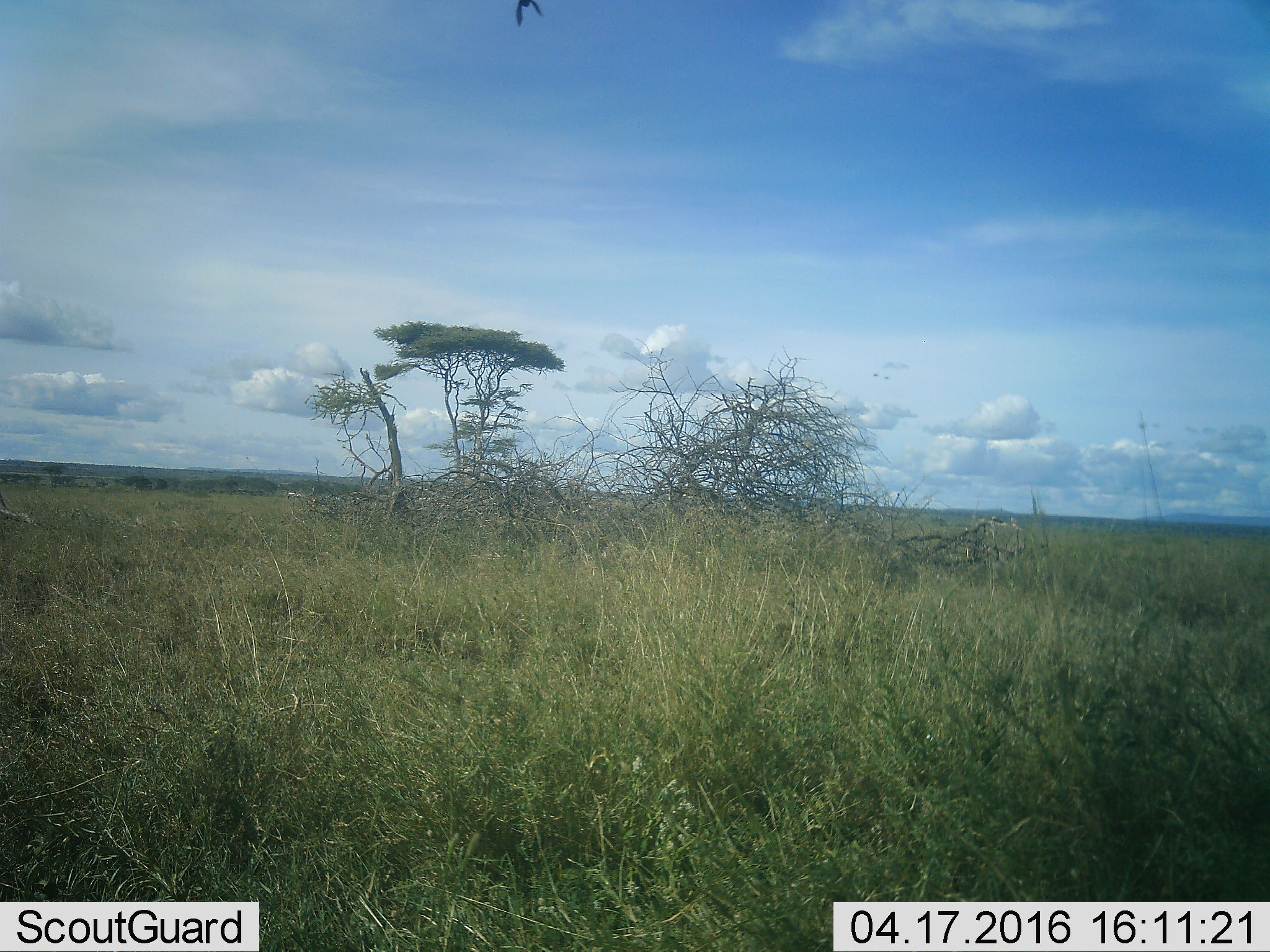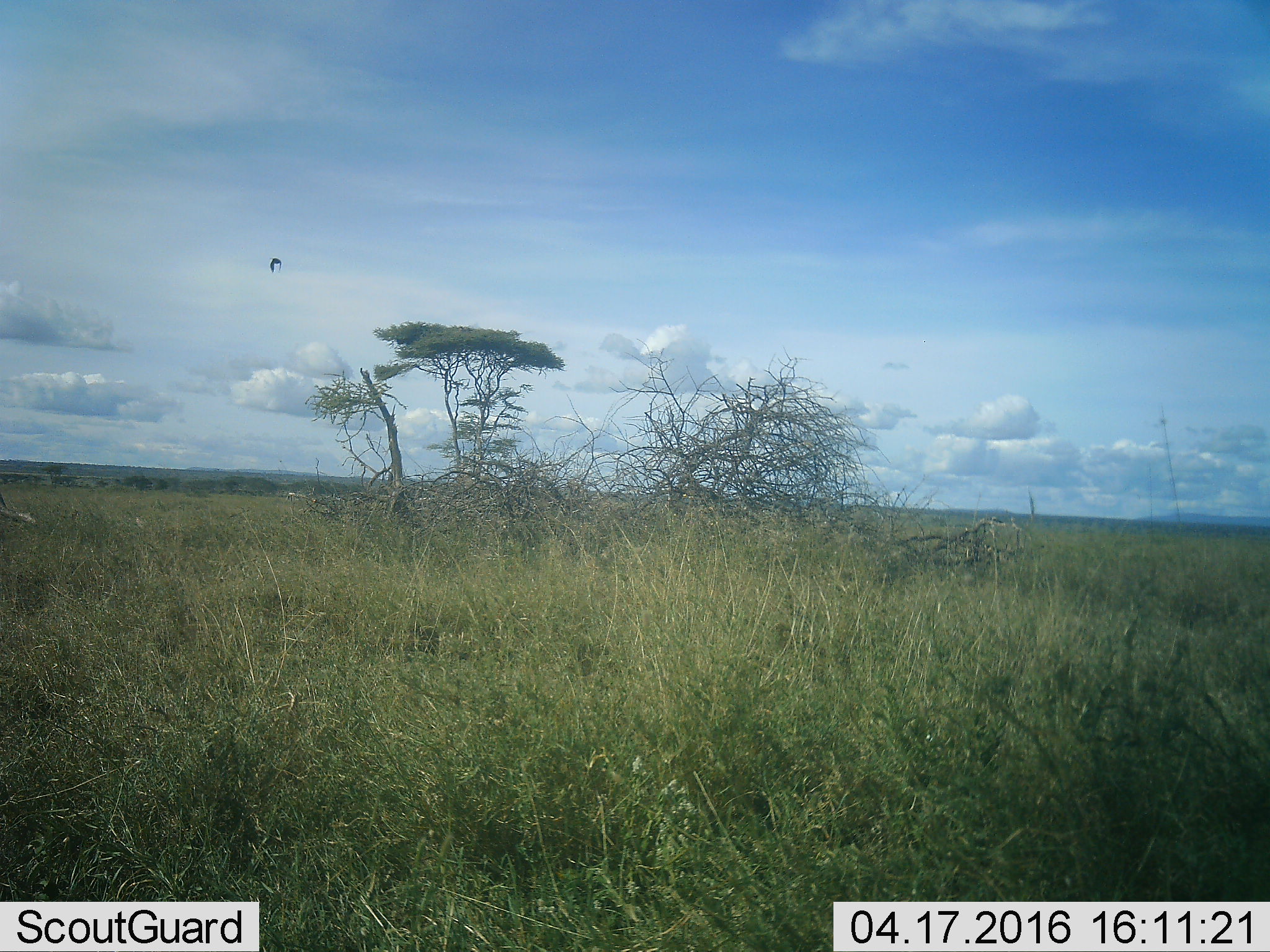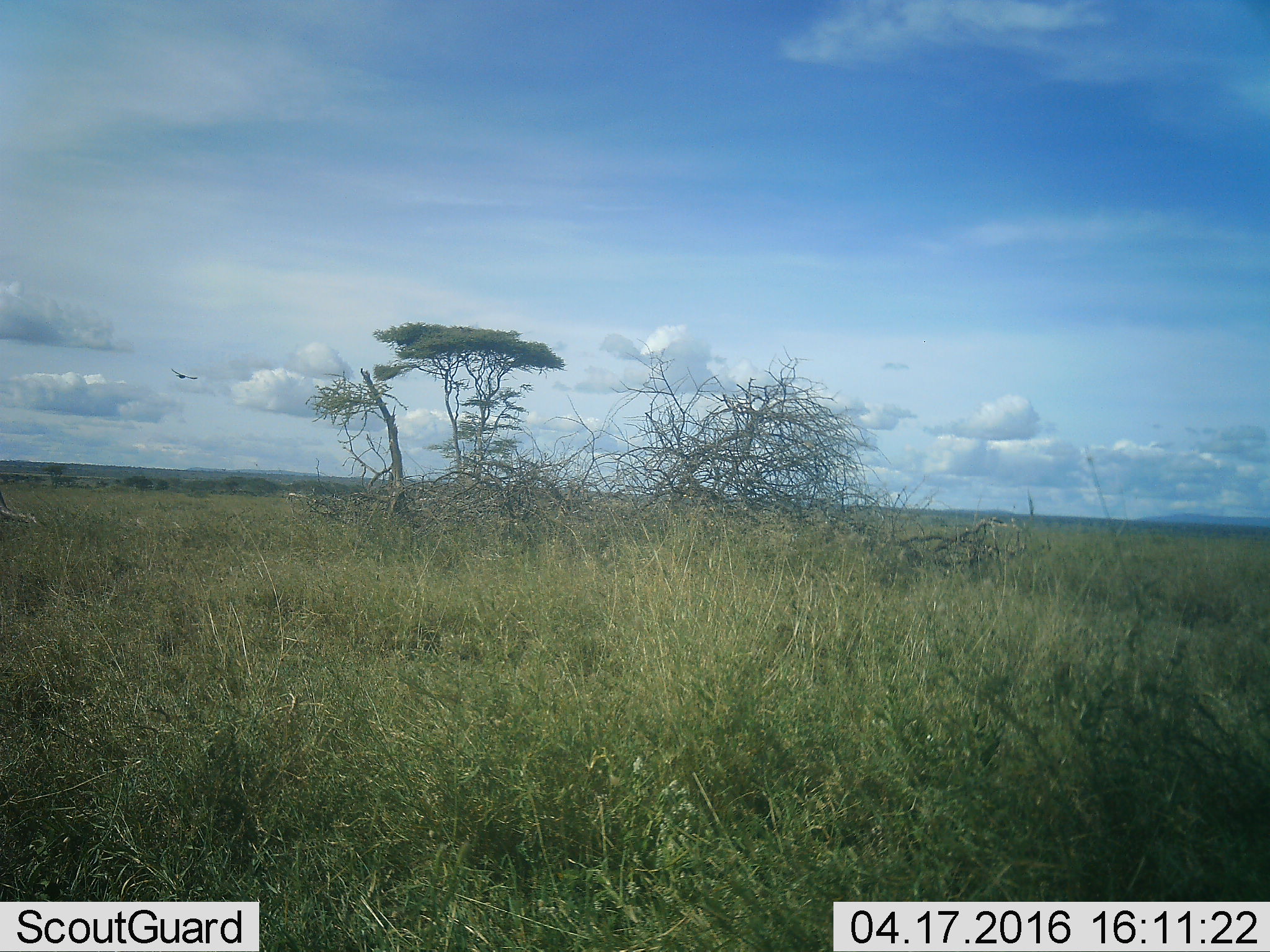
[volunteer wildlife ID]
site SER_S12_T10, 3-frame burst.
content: unidentified animal